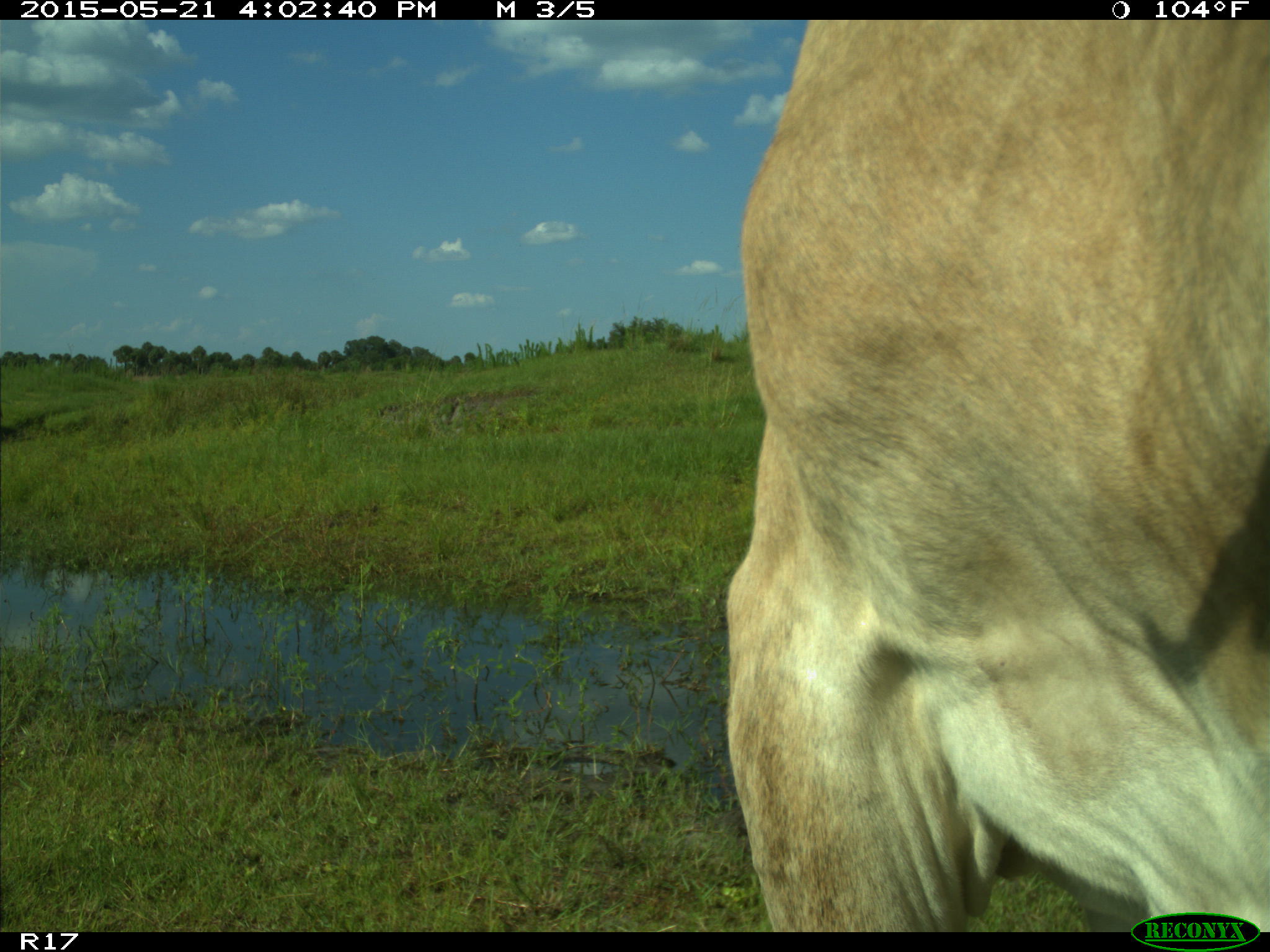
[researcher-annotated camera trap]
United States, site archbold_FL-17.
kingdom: Animalia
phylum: Chordata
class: Mammalia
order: Artiodactyla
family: Bovidae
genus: Bos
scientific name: Bos taurus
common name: domestic cow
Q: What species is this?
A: Bos taurus (domestic cow).